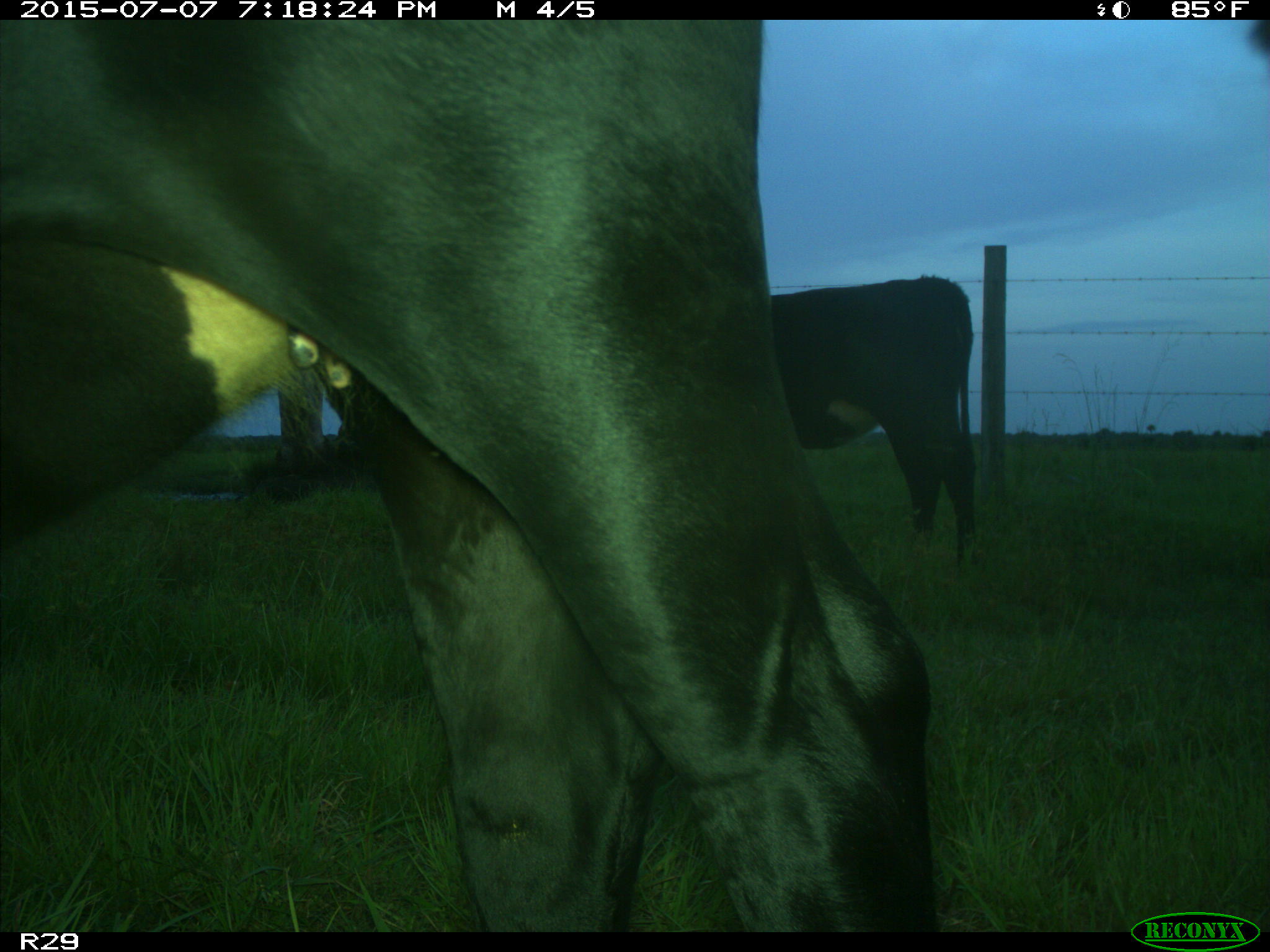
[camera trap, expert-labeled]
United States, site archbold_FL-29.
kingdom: Animalia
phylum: Chordata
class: Mammalia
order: Artiodactyla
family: Bovidae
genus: Bos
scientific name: Bos taurus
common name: domestic cow